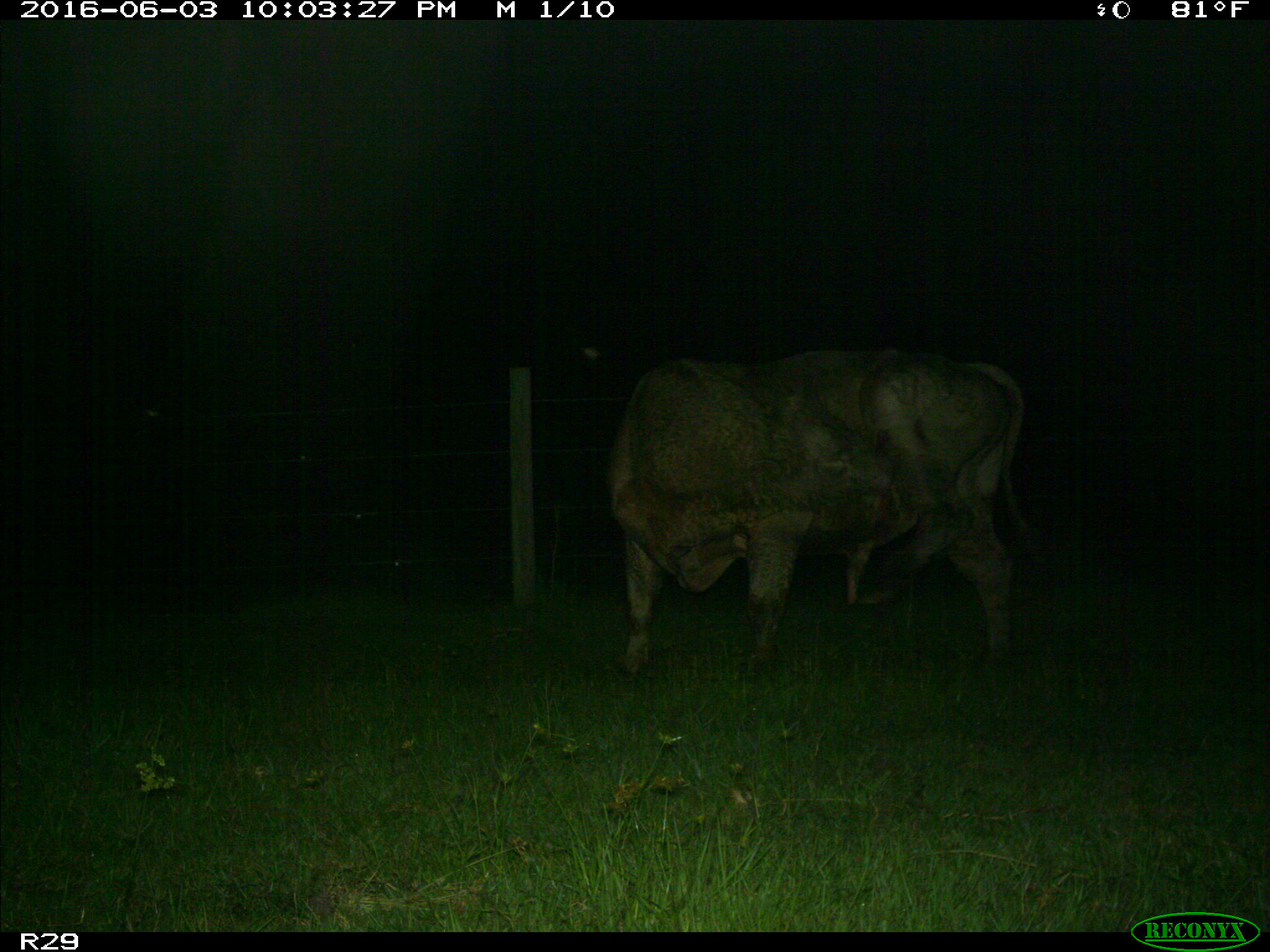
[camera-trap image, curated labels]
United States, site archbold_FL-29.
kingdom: Animalia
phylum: Chordata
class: Mammalia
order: Artiodactyla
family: Bovidae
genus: Bos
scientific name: Bos taurus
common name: domestic cow